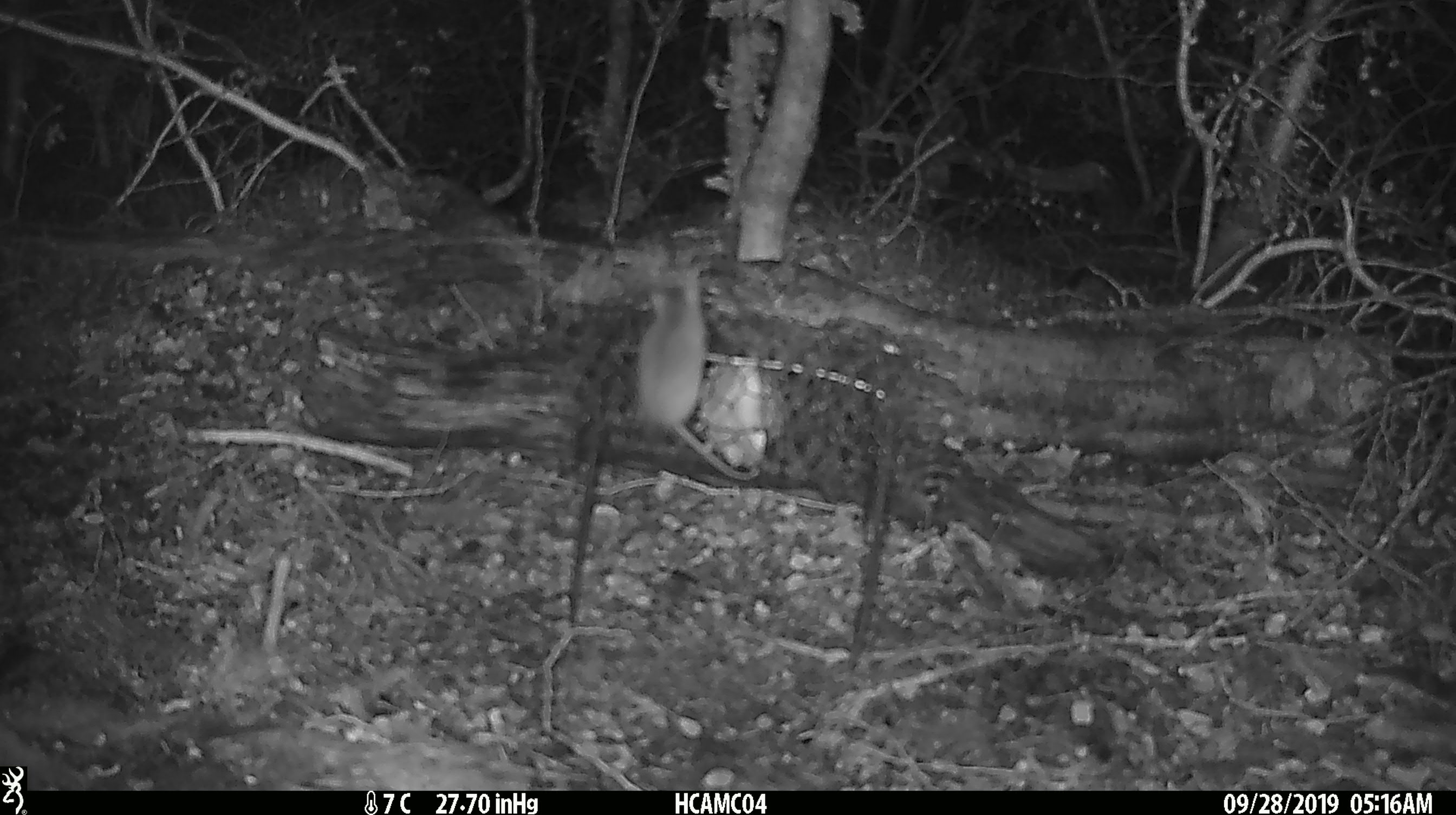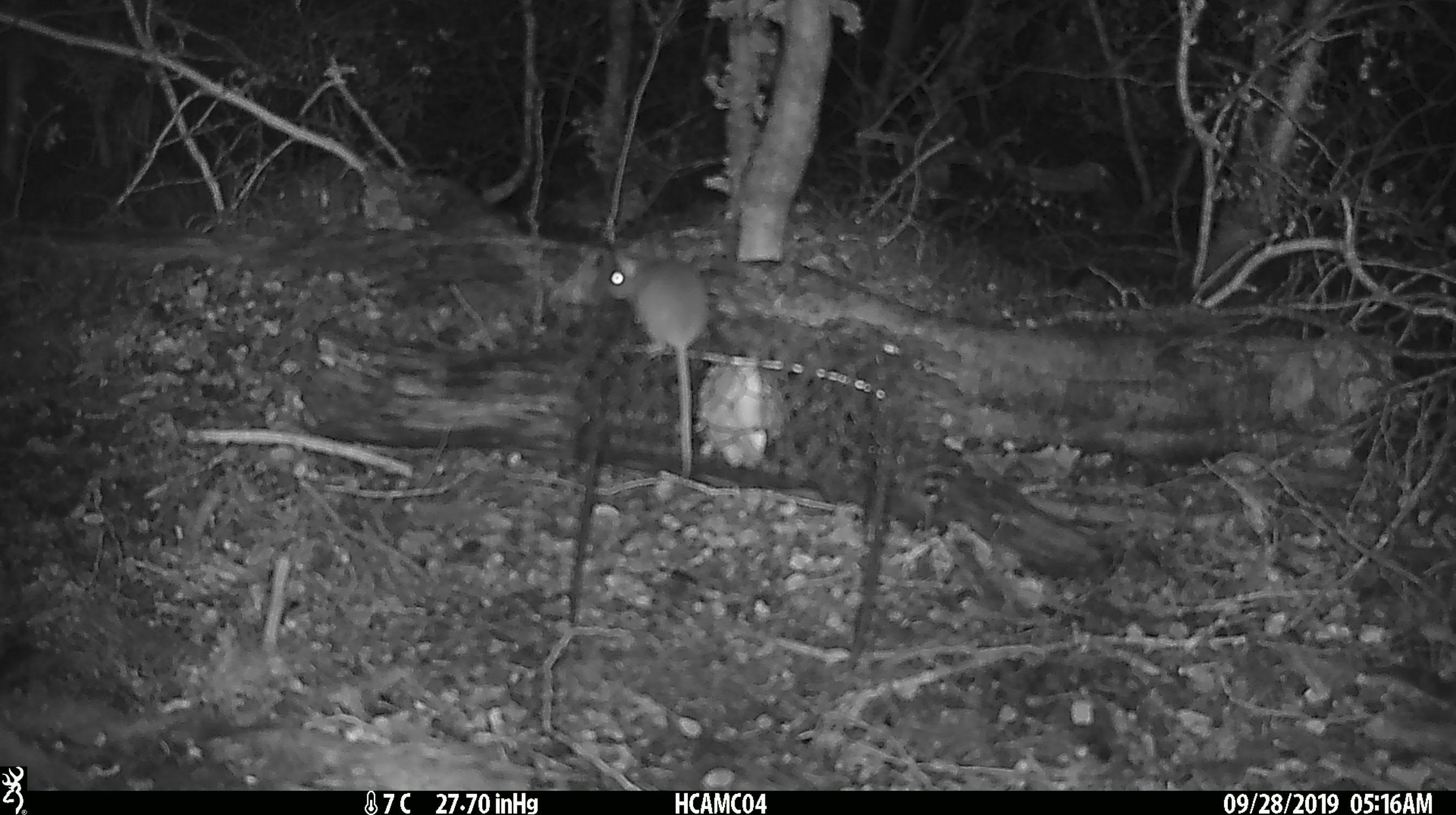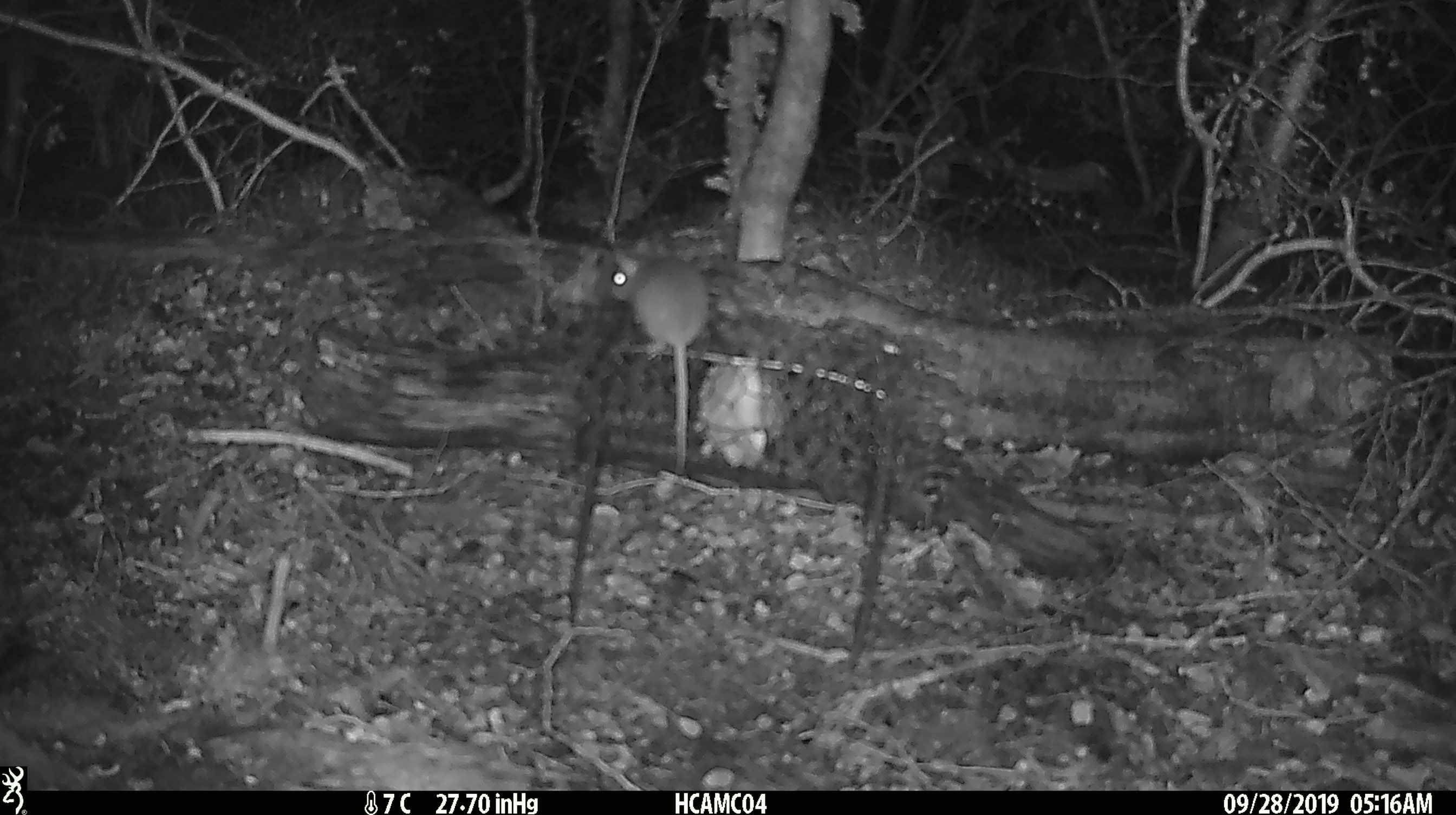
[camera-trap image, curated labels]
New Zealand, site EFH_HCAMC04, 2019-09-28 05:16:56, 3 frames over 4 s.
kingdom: Animalia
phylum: Chordata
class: Mammalia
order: Rodentia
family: Muridae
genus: Mus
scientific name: Mus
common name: mouse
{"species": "mouse (Mus)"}